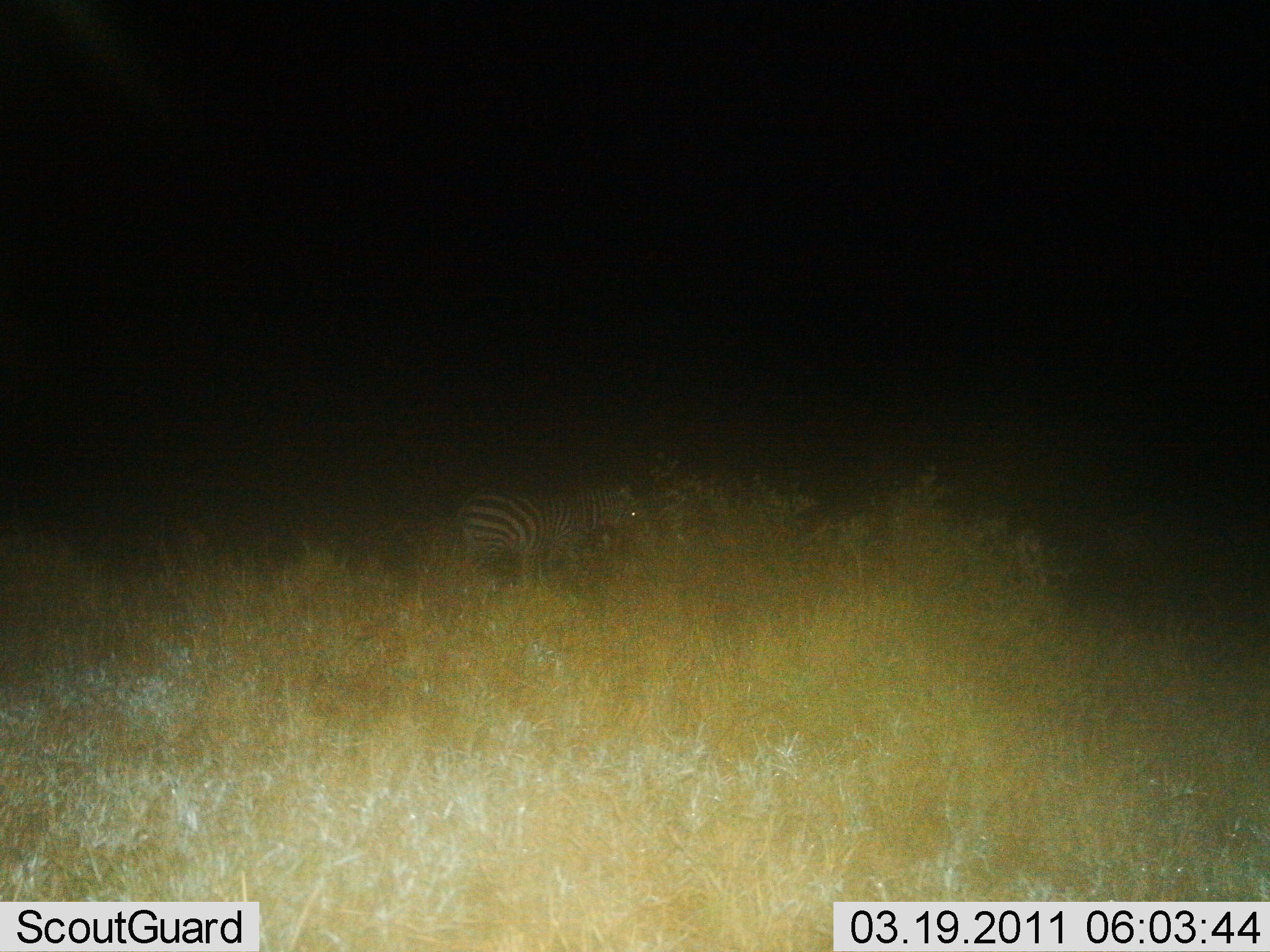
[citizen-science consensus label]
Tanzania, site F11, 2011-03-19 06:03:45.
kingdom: Animalia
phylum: Chordata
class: Mammalia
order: Perissodactyla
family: Equidae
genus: Equus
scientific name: Equus quagga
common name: plains zebra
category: zebra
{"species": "zebra (plains zebra) (Equus quagga)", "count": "1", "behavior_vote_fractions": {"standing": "91%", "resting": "9%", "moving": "0%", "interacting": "0%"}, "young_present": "0%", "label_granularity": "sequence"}